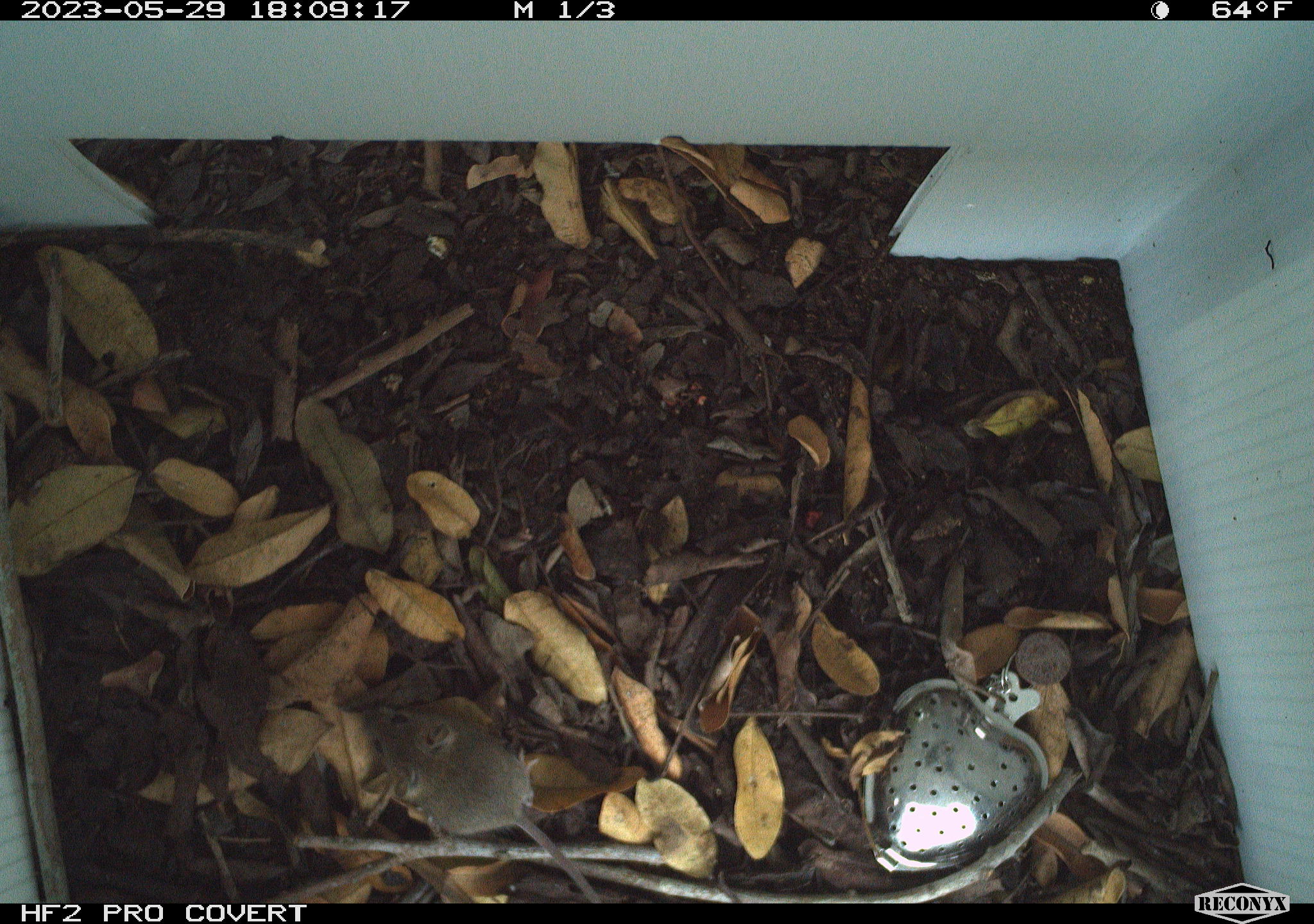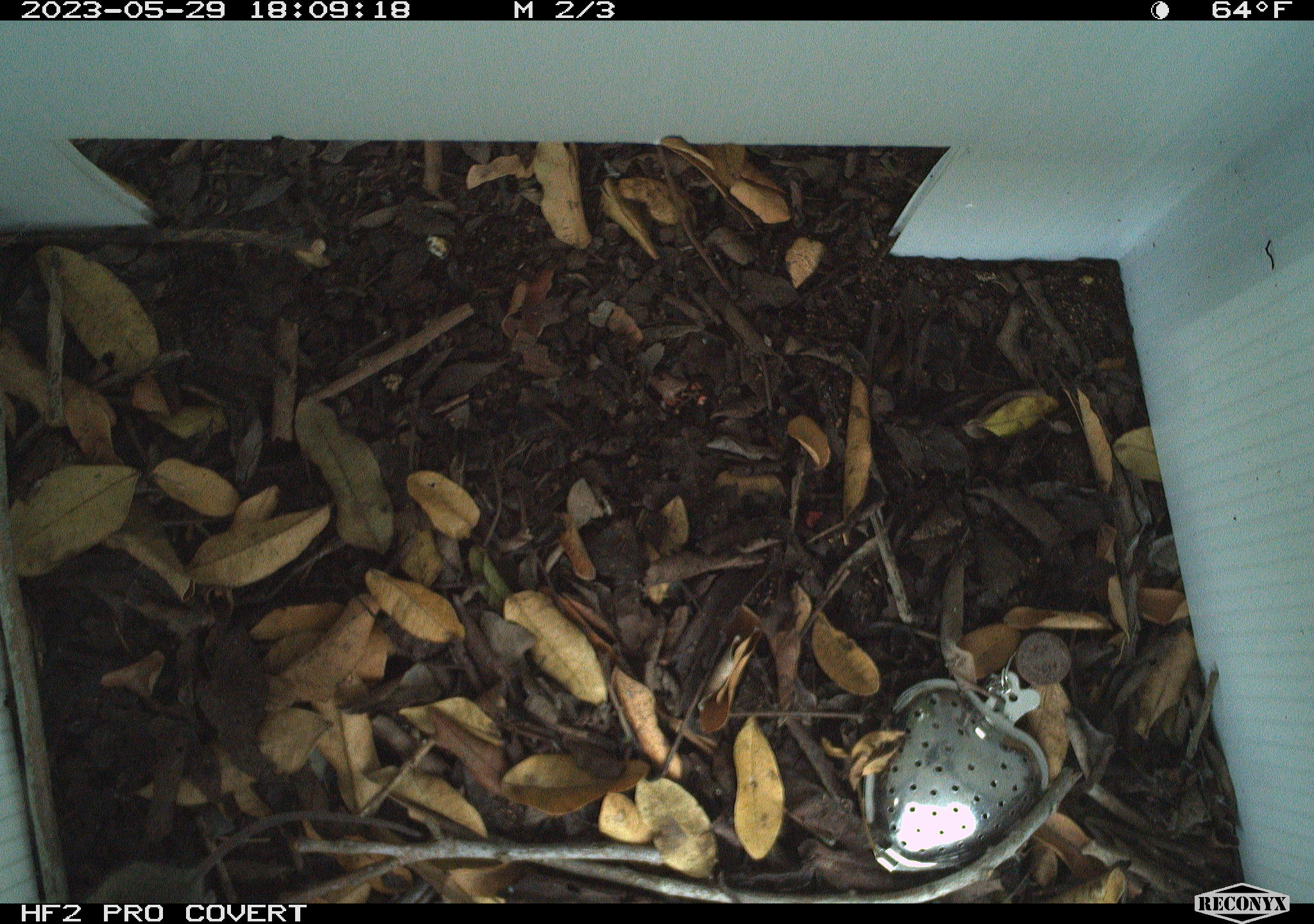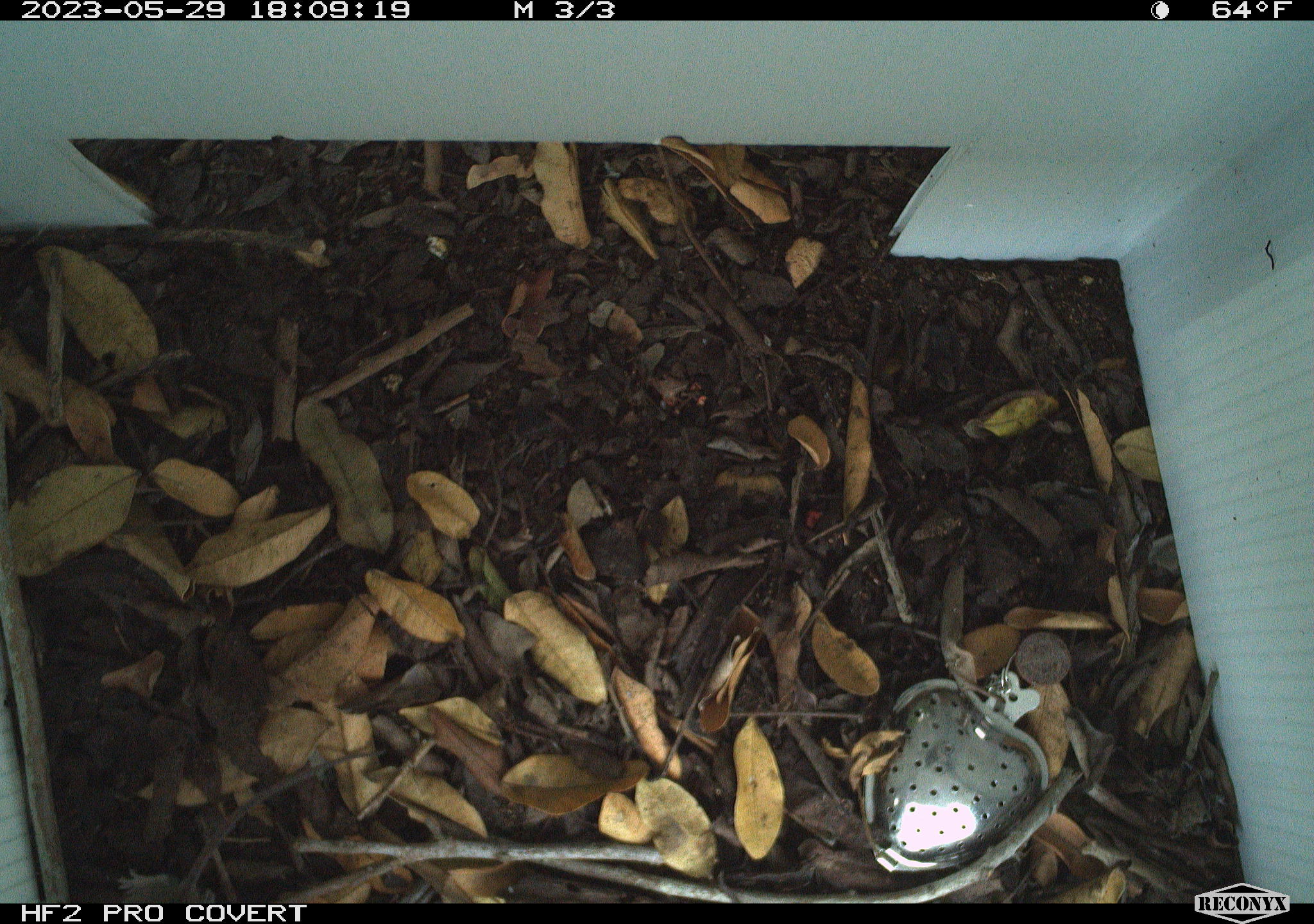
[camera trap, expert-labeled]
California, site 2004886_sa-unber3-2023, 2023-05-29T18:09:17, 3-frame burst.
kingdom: Animalia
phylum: Chordata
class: Mammalia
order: Rodentia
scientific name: Rodentia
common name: mouse species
Mouse species (Rodentia).